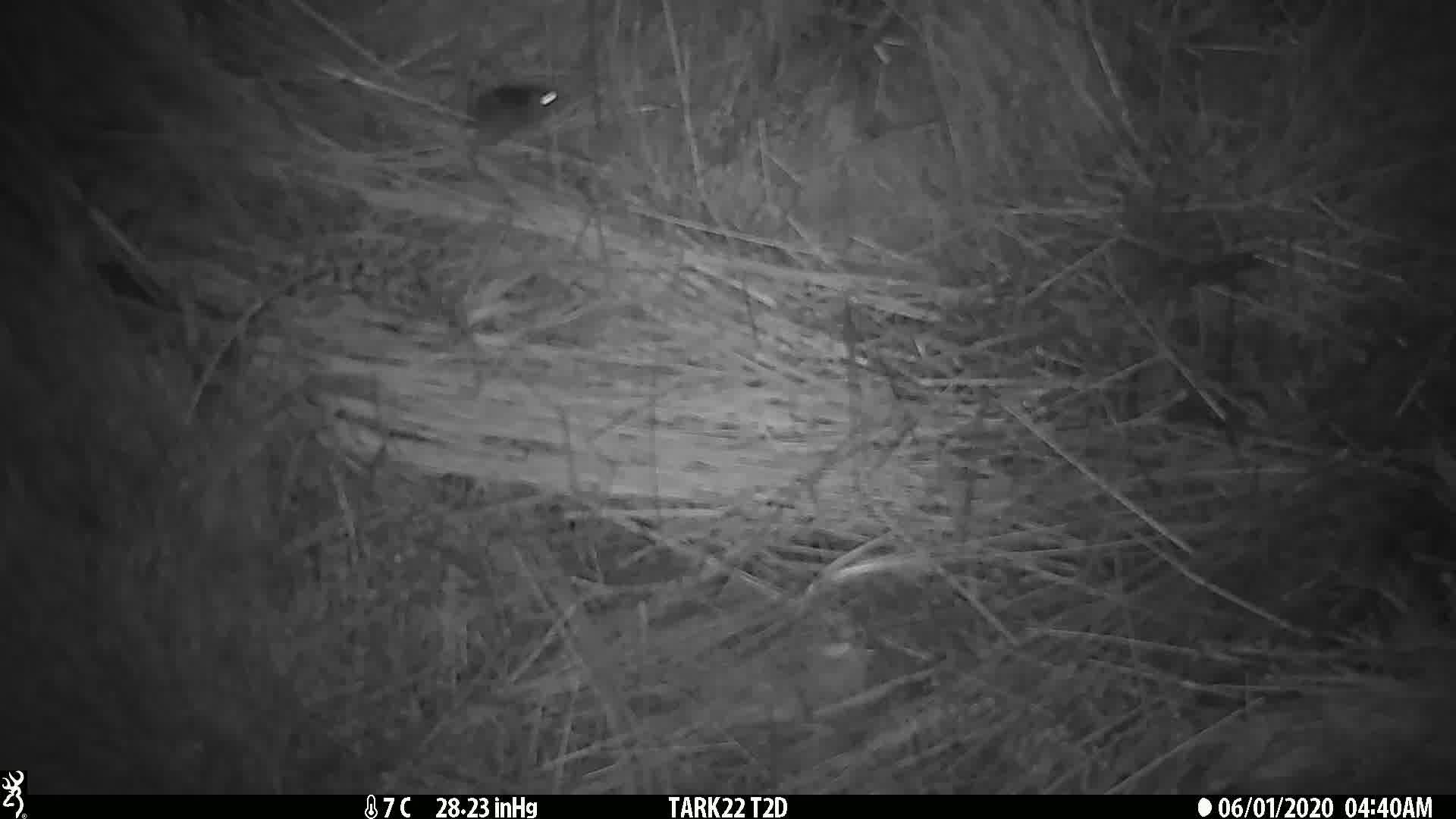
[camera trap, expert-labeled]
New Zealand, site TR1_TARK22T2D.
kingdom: Animalia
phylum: Chordata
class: Mammalia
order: Rodentia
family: Muridae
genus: Mus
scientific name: Mus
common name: mouse